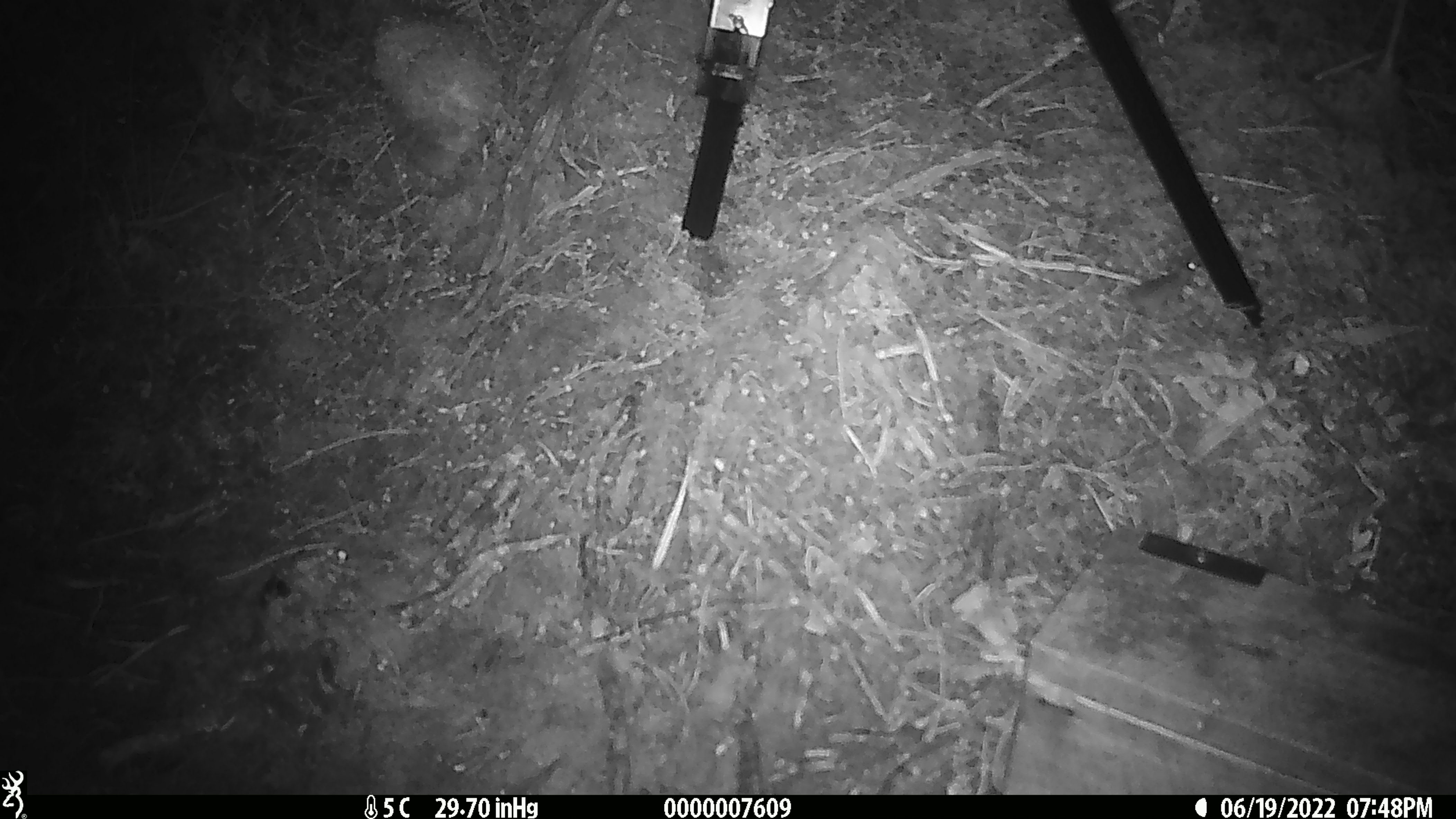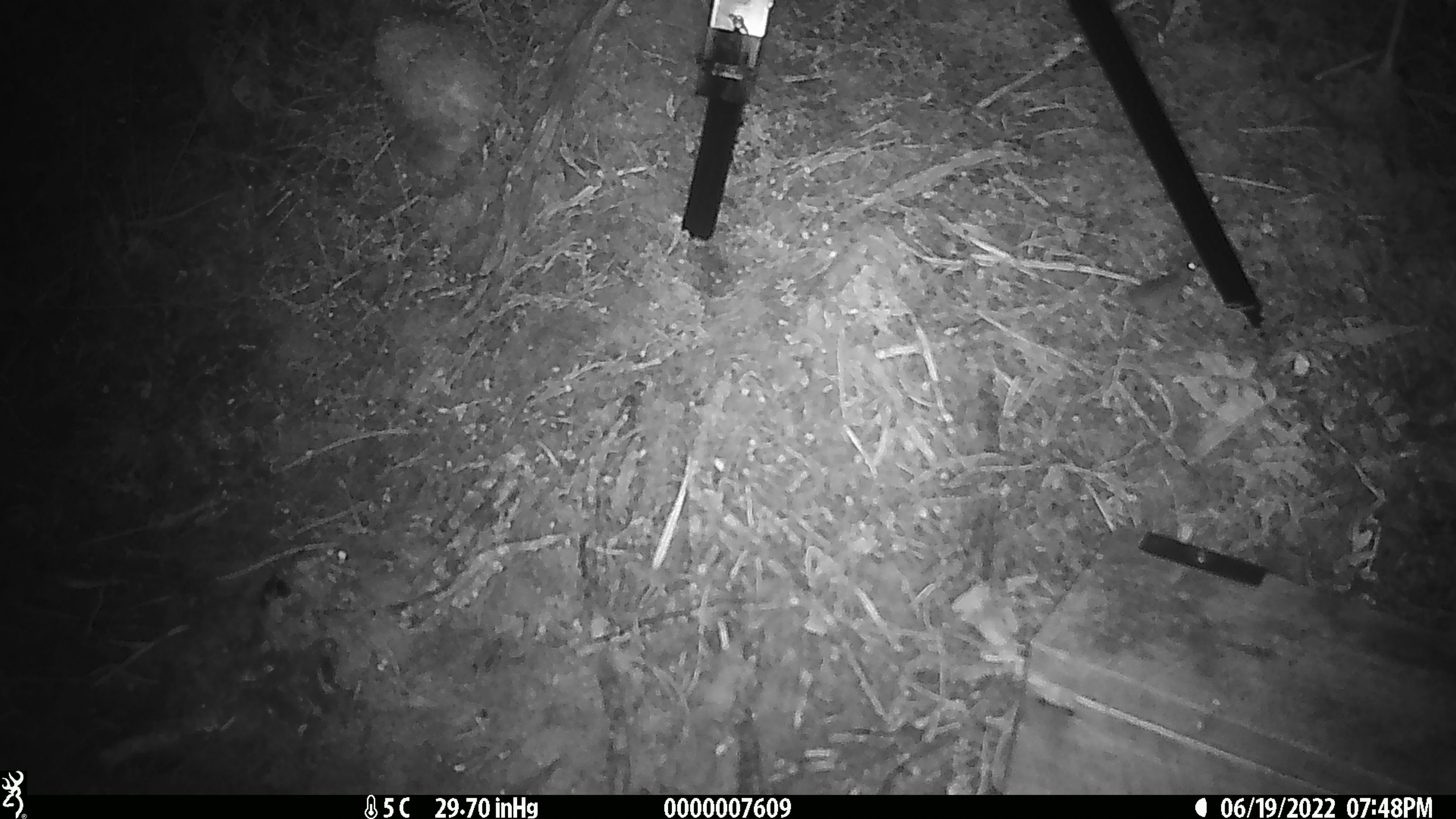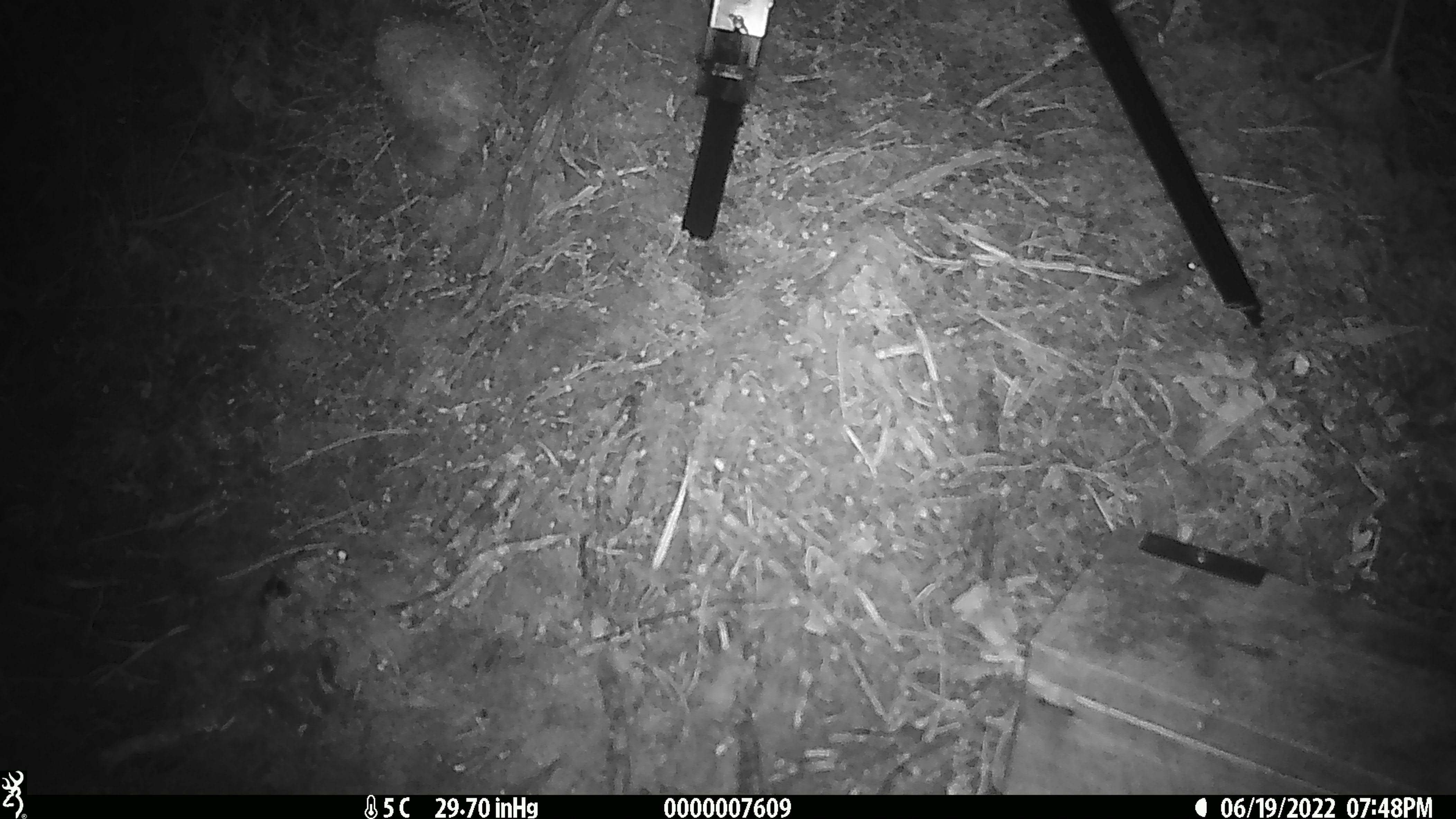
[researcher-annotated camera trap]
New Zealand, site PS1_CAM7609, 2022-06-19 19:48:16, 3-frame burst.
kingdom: Animalia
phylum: Chordata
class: Mammalia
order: Rodentia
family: Muridae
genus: Mus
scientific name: Mus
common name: mouse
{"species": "mouse (Mus)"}